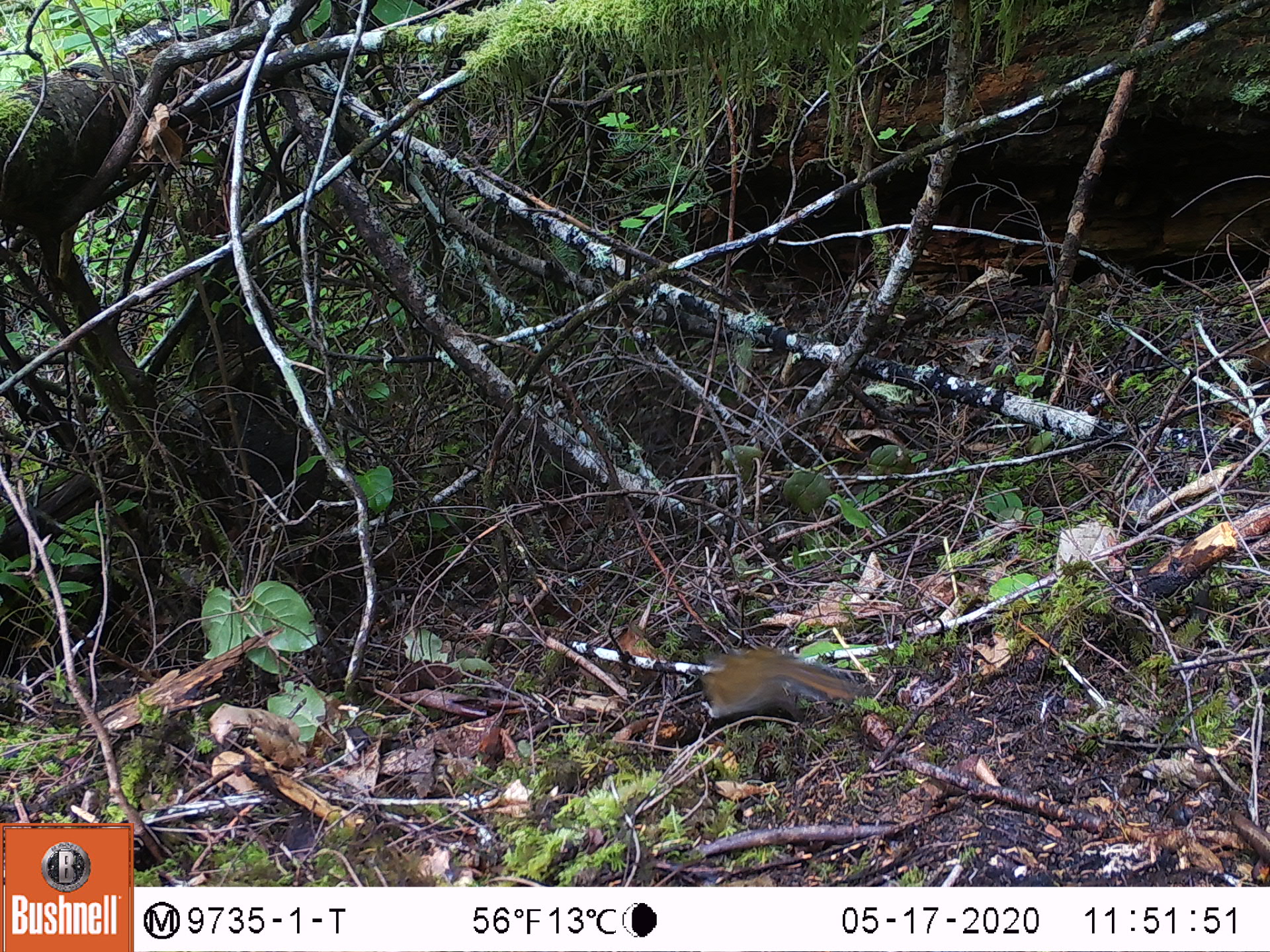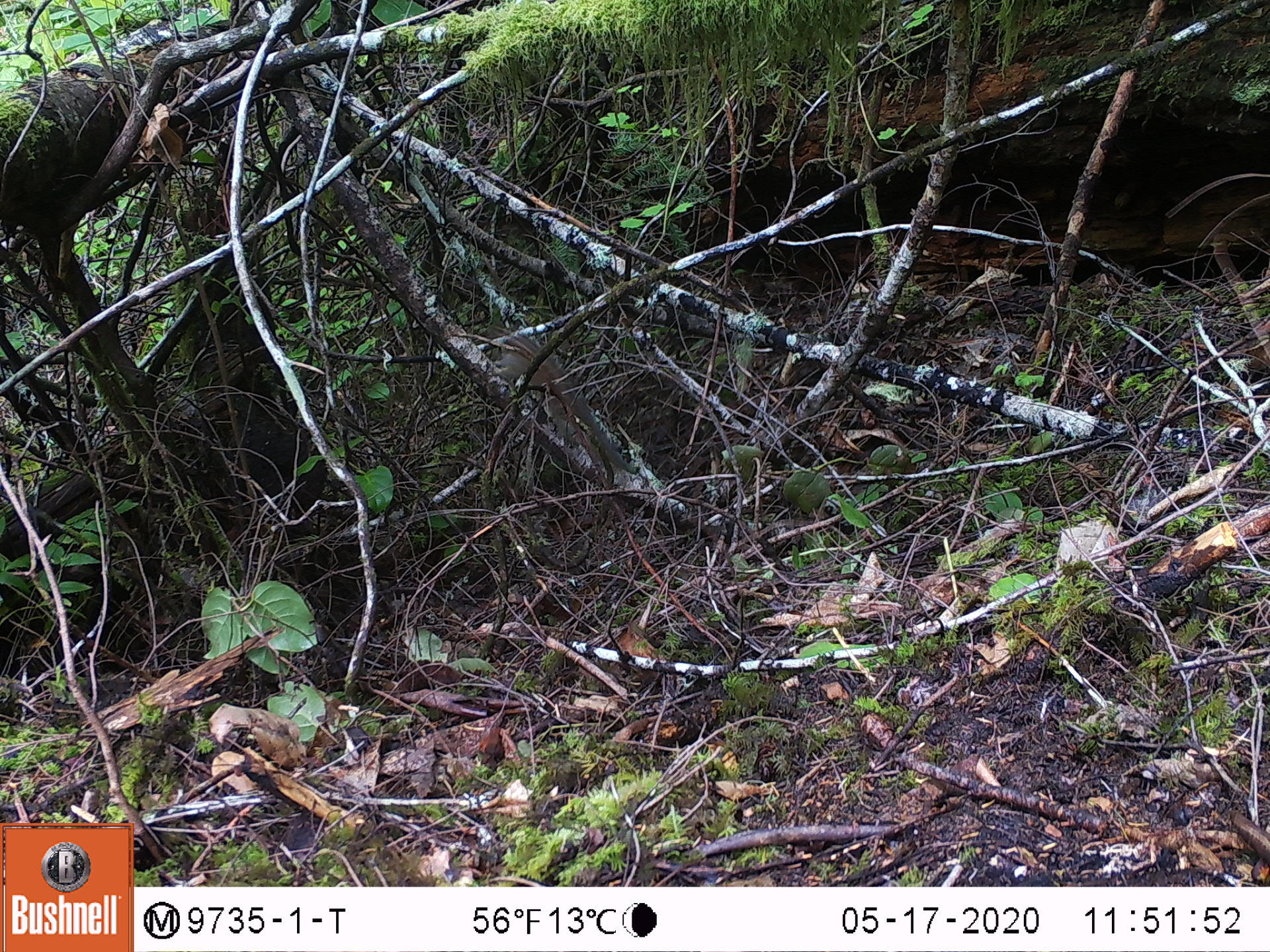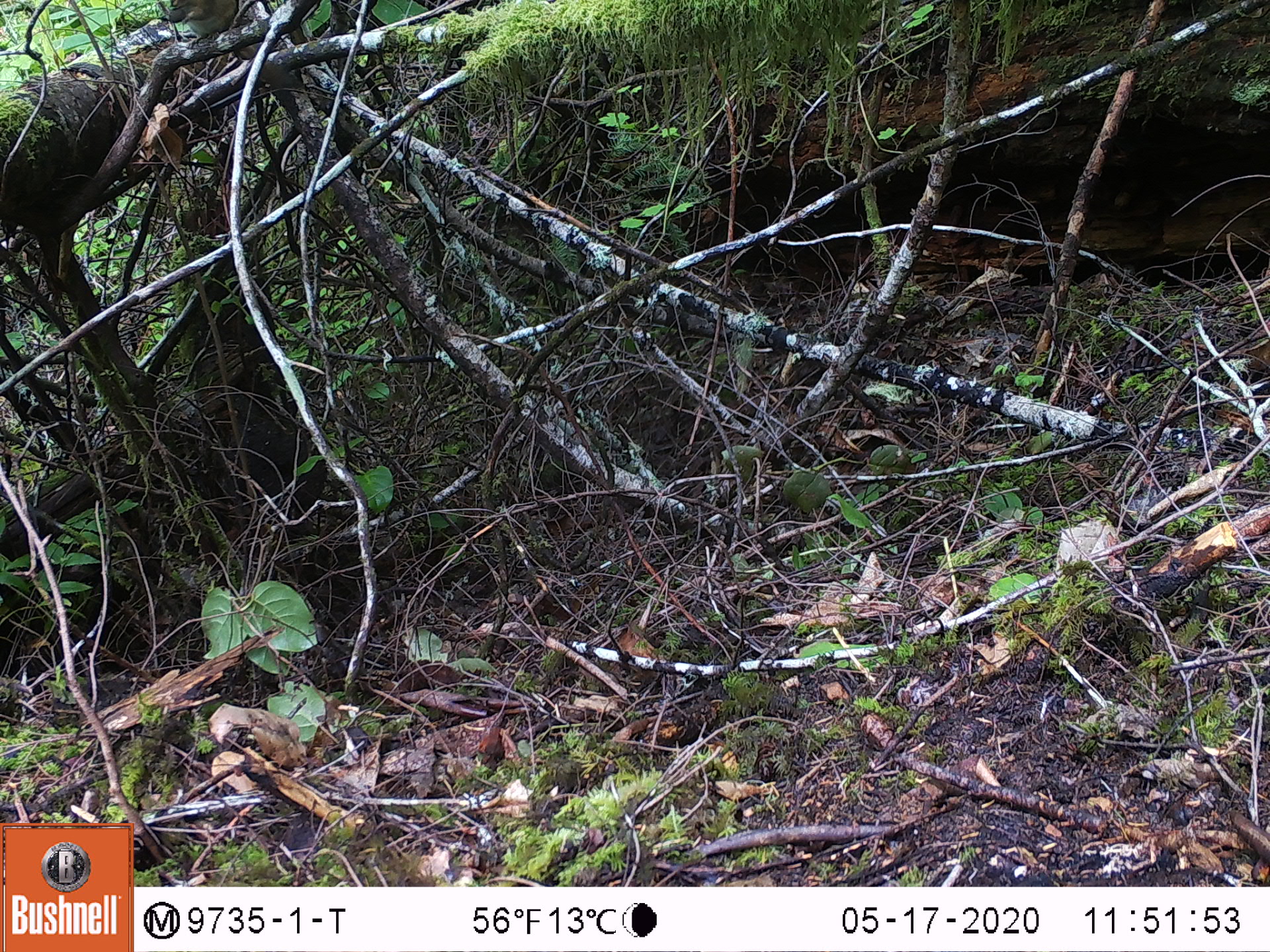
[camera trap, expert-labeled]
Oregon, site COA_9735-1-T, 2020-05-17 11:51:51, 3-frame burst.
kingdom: Animalia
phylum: Chordata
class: Mammalia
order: Rodentia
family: Sciuridae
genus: Neotamias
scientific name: Neotamias townsendii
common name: townsend's chipmunk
Townsend's chipmunk (Neotamias townsendii).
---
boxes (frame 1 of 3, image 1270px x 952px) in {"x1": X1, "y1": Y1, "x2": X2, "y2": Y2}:
townsend's chipmunk: {"x1": 692, "y1": 632, "x2": 870, "y2": 732}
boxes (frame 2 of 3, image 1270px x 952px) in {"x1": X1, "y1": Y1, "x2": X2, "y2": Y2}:
townsend's chipmunk: {"x1": 477, "y1": 317, "x2": 625, "y2": 468}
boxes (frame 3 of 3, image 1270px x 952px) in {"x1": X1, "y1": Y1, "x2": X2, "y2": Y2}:
townsend's chipmunk: {"x1": 165, "y1": 3, "x2": 309, "y2": 96}